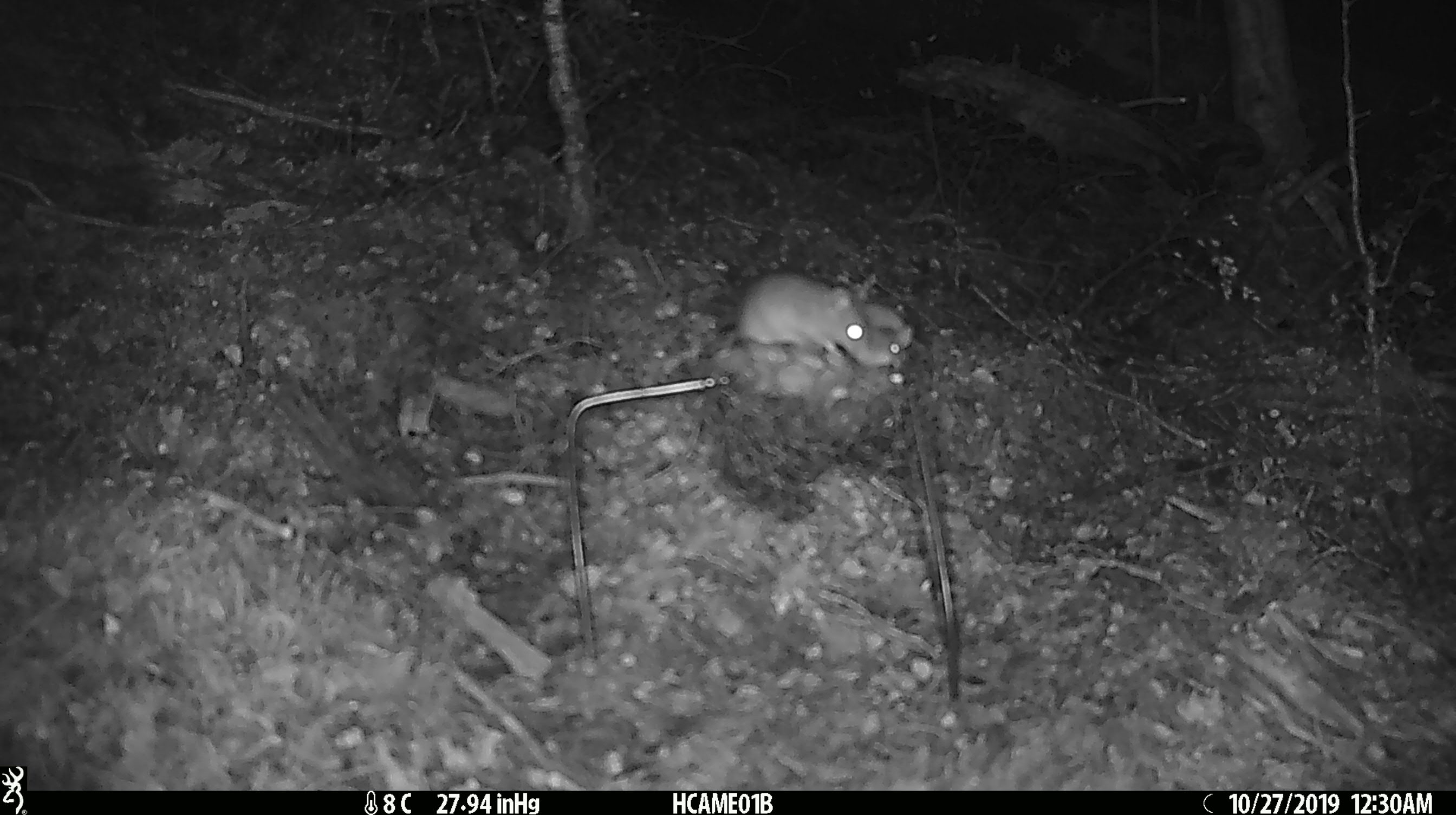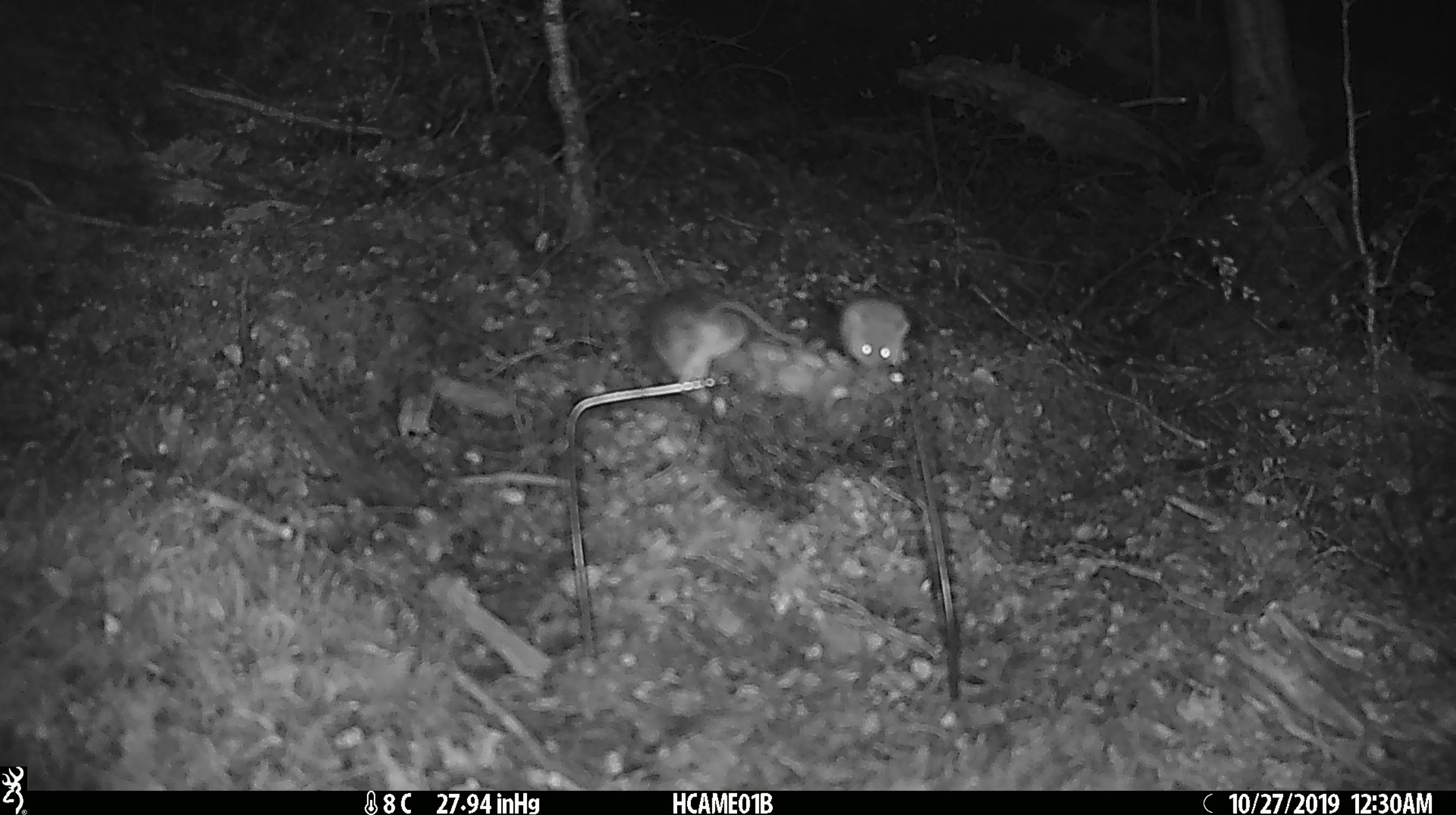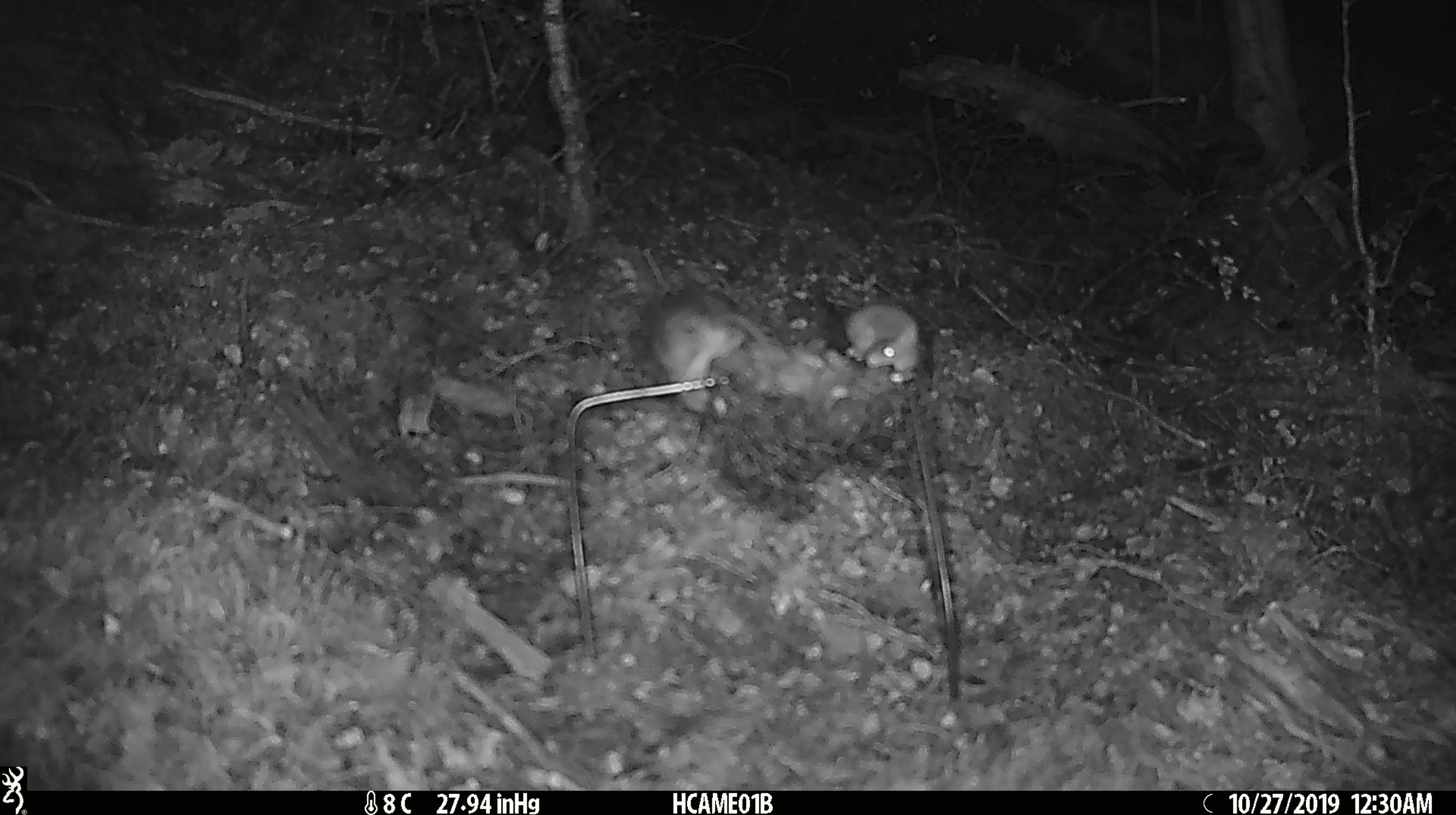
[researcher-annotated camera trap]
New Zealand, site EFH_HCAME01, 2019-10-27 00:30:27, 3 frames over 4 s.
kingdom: Animalia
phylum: Chordata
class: Mammalia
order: Rodentia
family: Muridae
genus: Mus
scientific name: Mus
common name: mouse